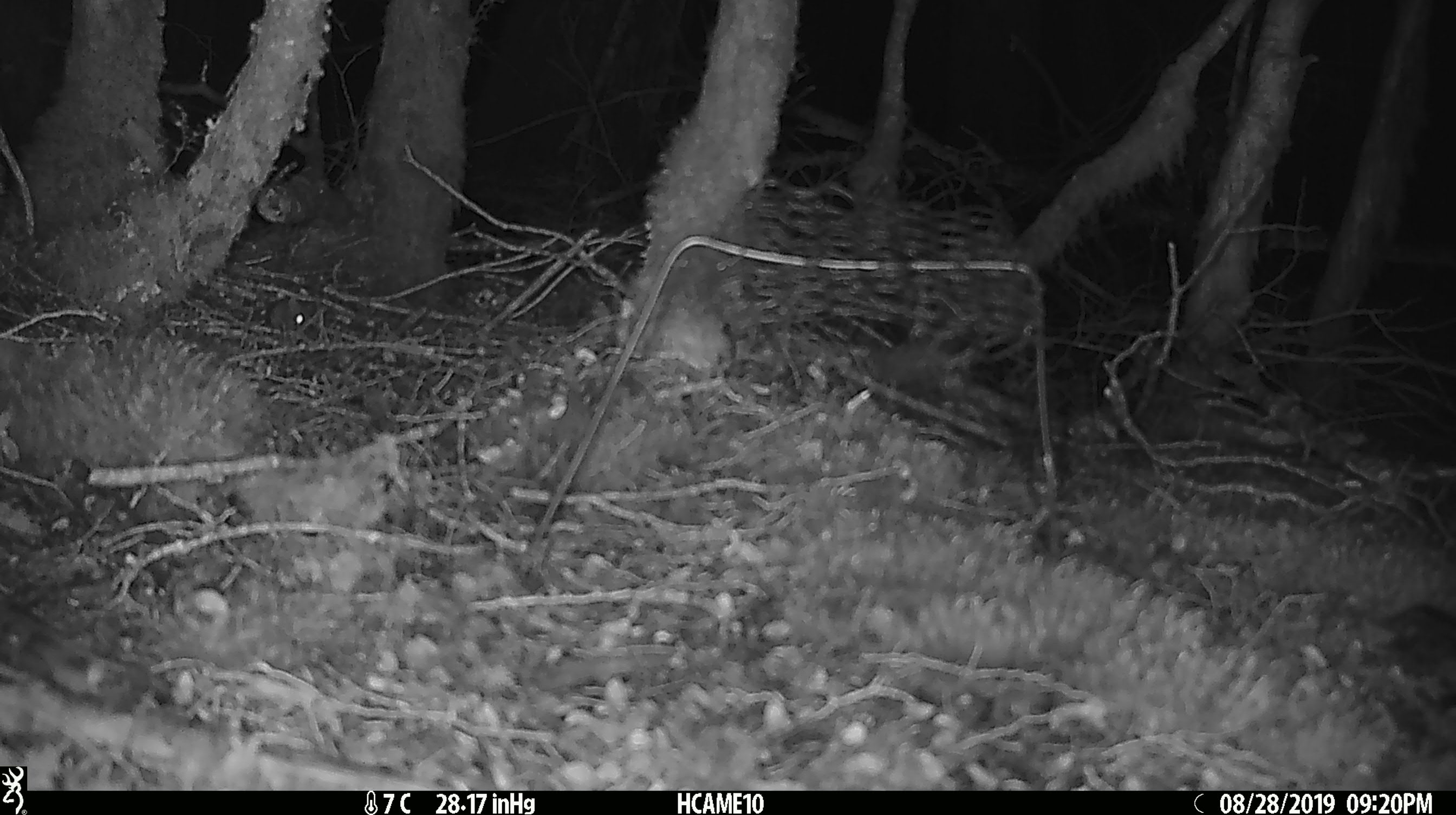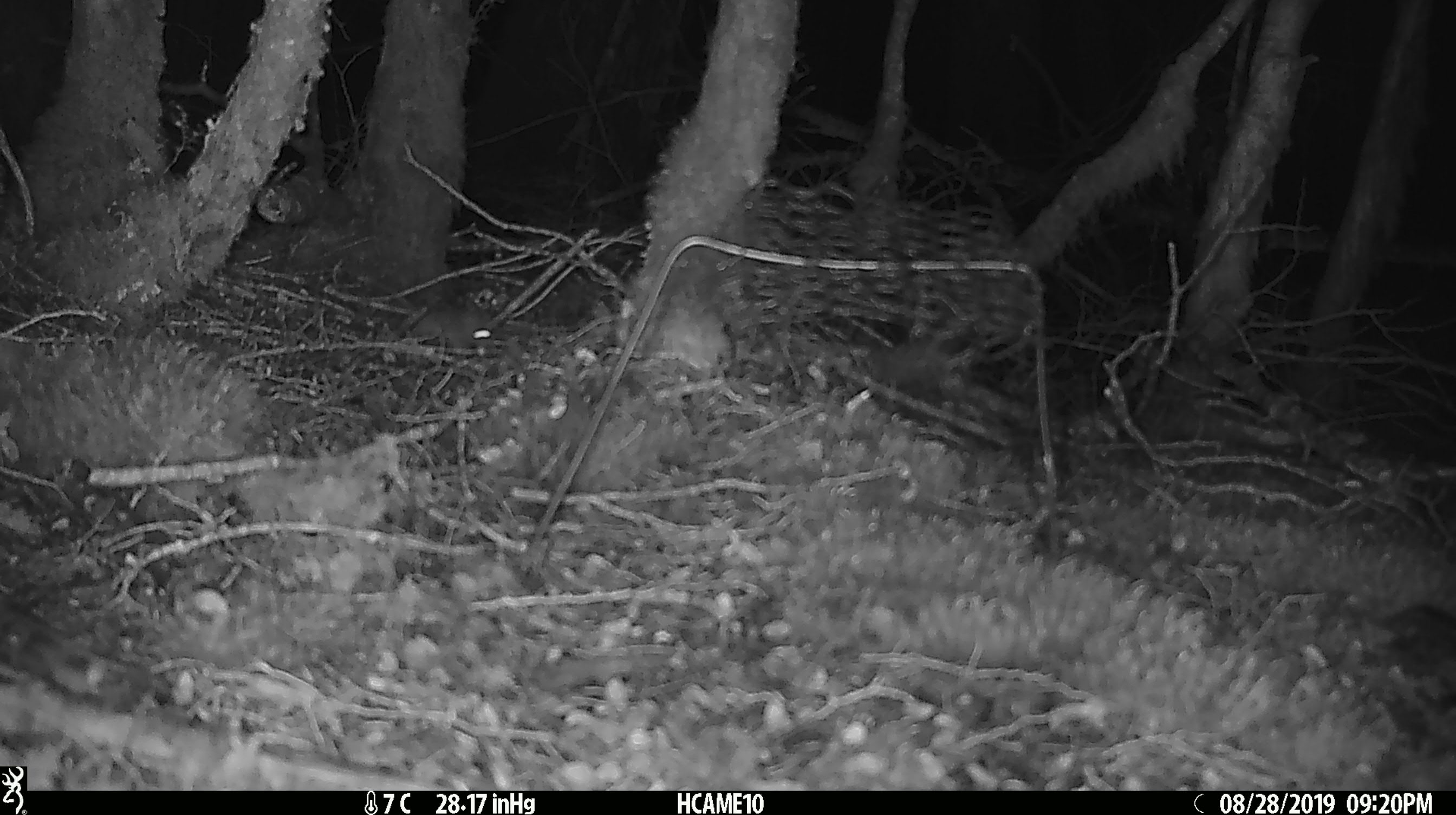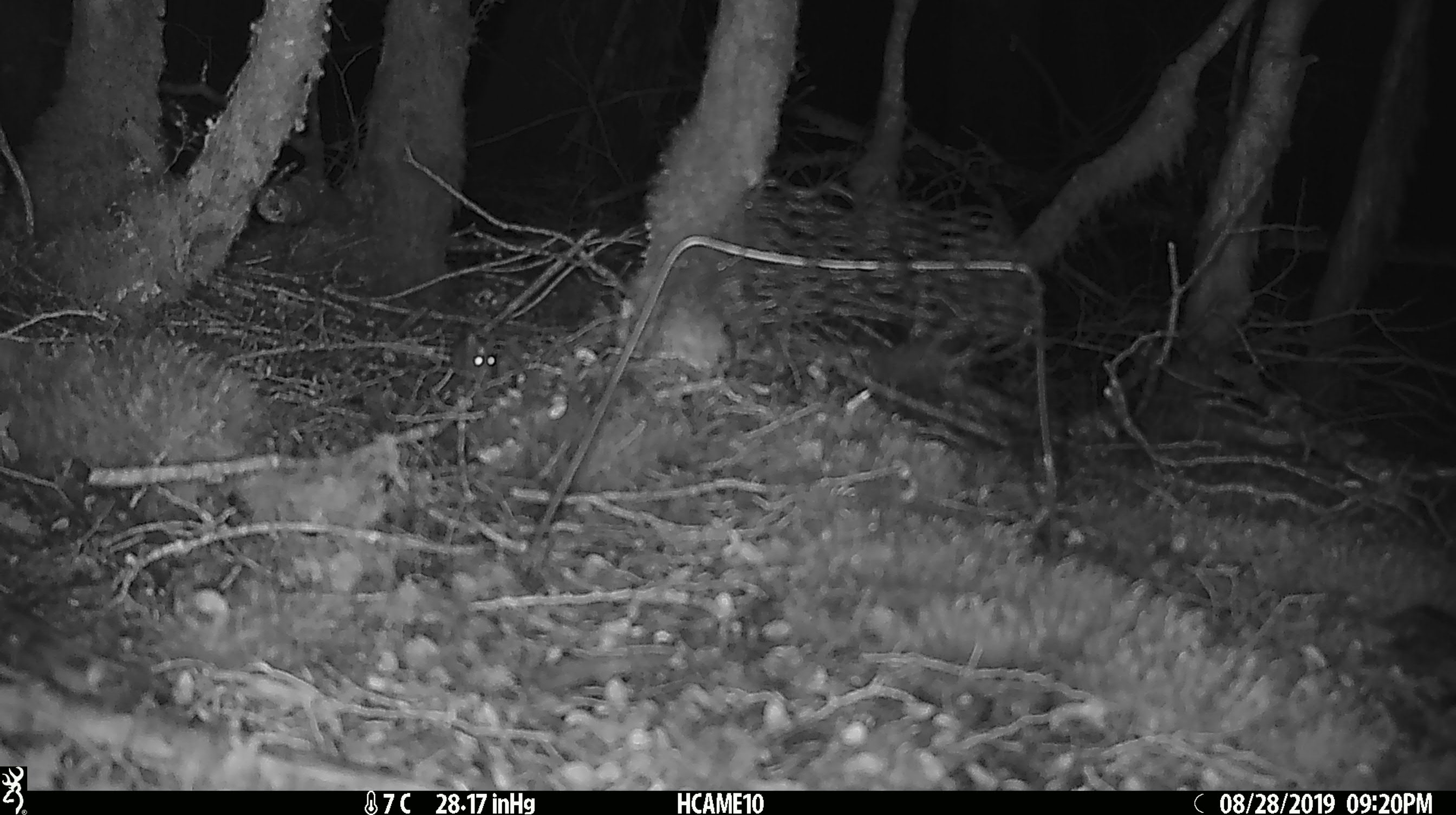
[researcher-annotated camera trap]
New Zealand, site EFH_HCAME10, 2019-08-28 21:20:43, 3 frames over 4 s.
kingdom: Animalia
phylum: Chordata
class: Mammalia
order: Rodentia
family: Muridae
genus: Mus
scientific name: Mus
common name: mouse